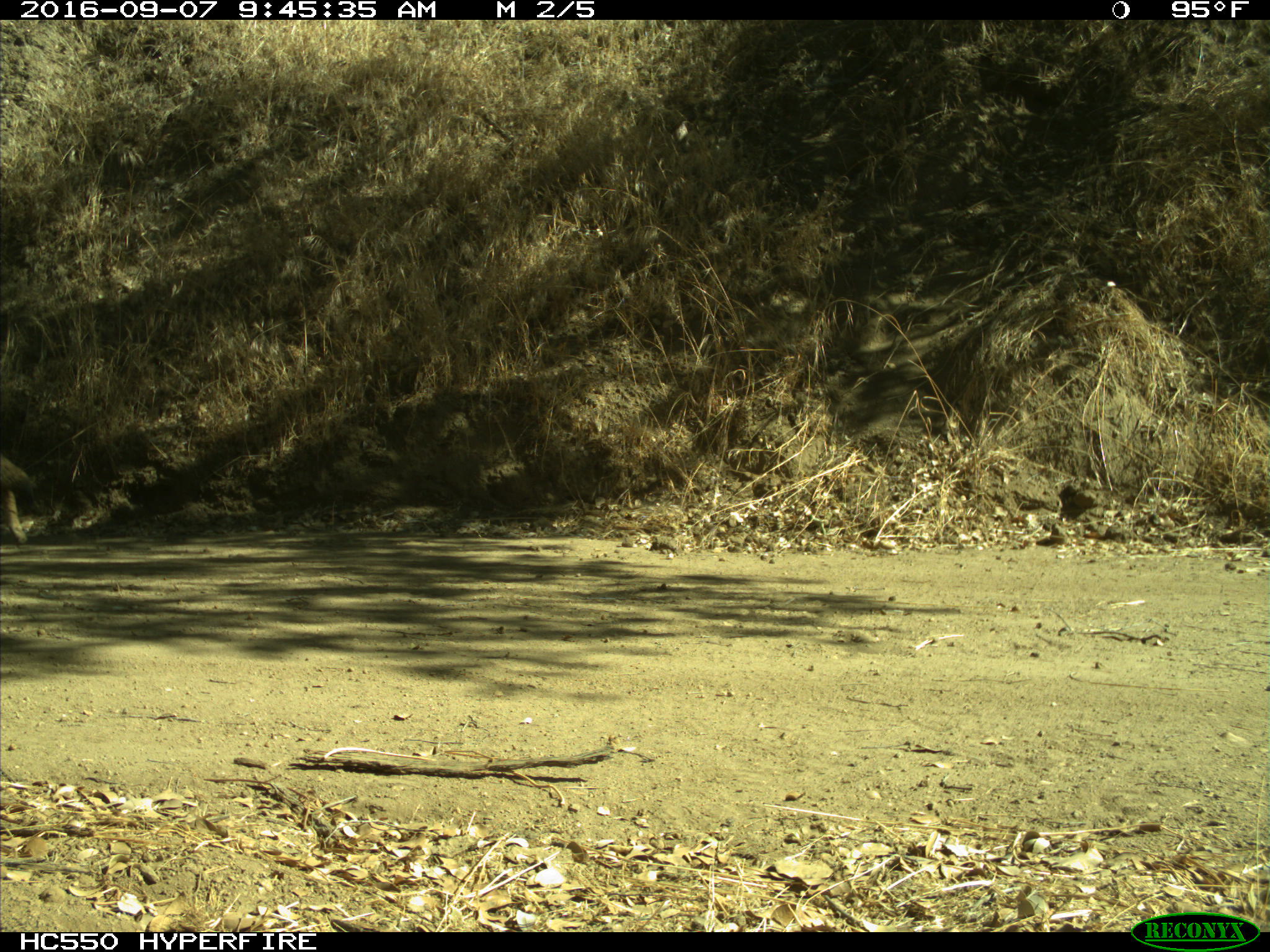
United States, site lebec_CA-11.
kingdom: Animalia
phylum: Chordata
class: Mammalia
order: Carnivora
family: Canidae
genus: Canis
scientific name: Canis latrans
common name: coyote